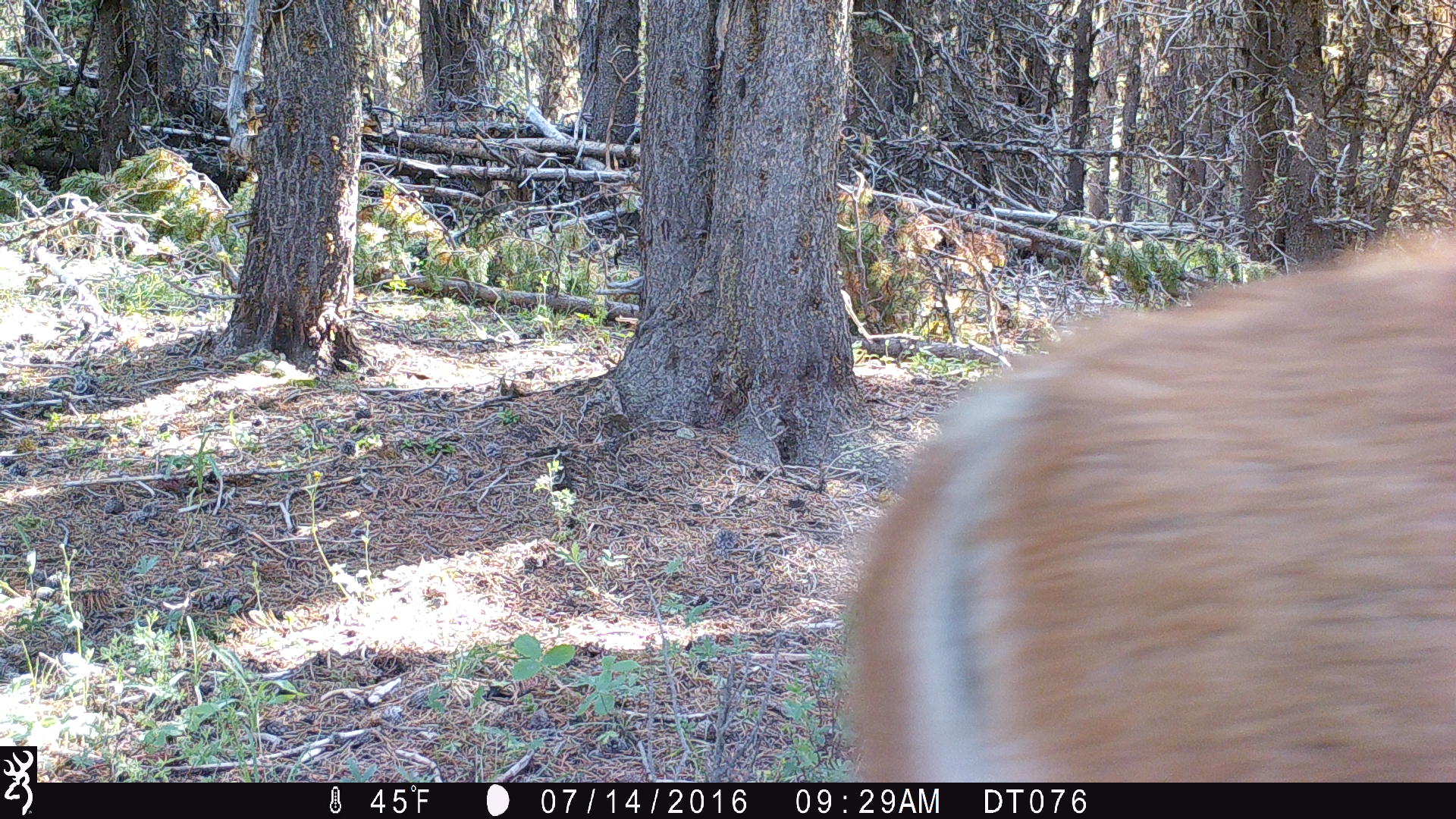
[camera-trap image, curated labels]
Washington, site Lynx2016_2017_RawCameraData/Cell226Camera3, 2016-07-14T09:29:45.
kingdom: Animalia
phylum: Chordata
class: Mammalia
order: Artiodactyla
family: Cervidae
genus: Odocoileus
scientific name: Odocoileus hemionus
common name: mule deer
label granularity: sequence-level